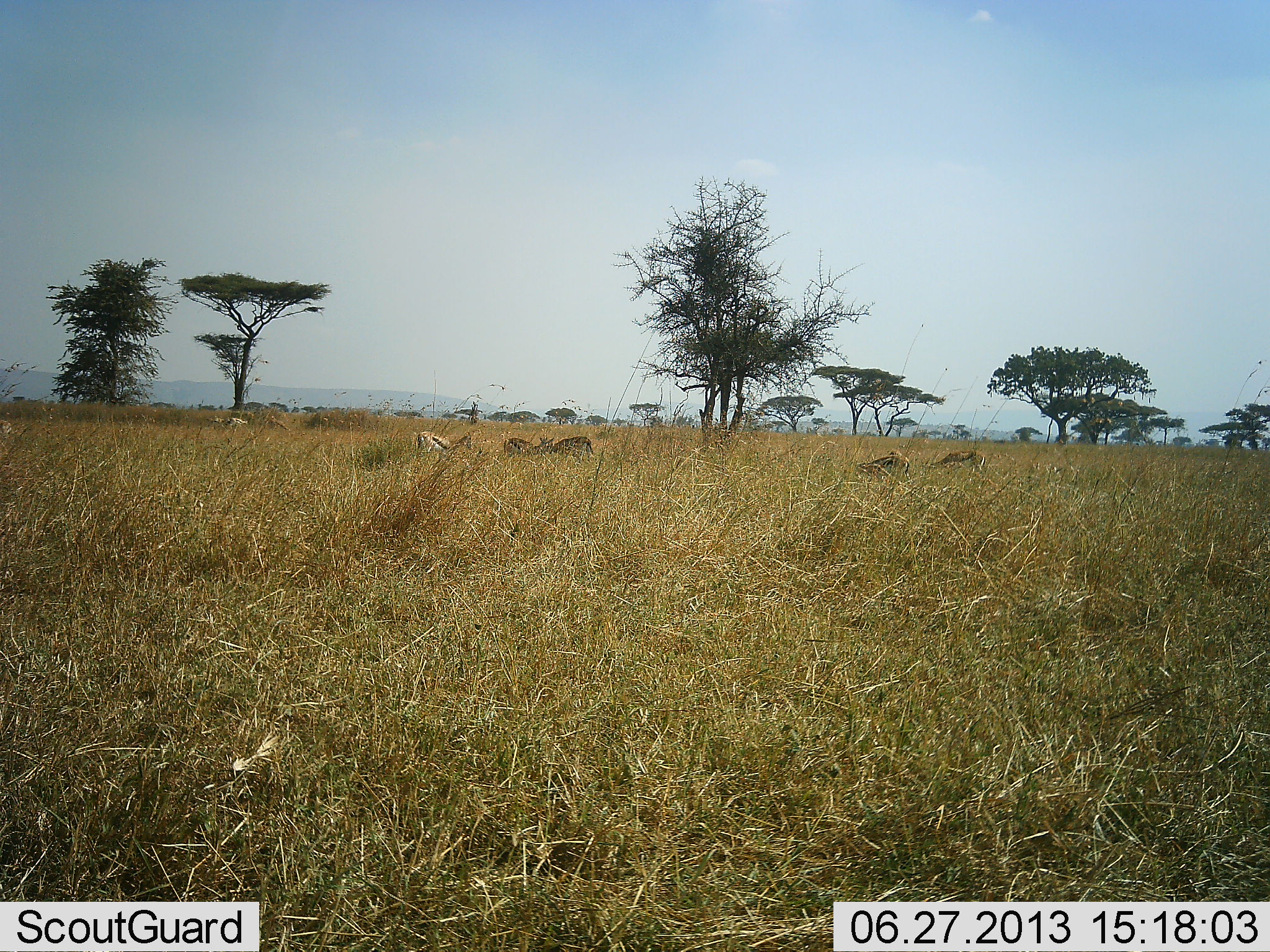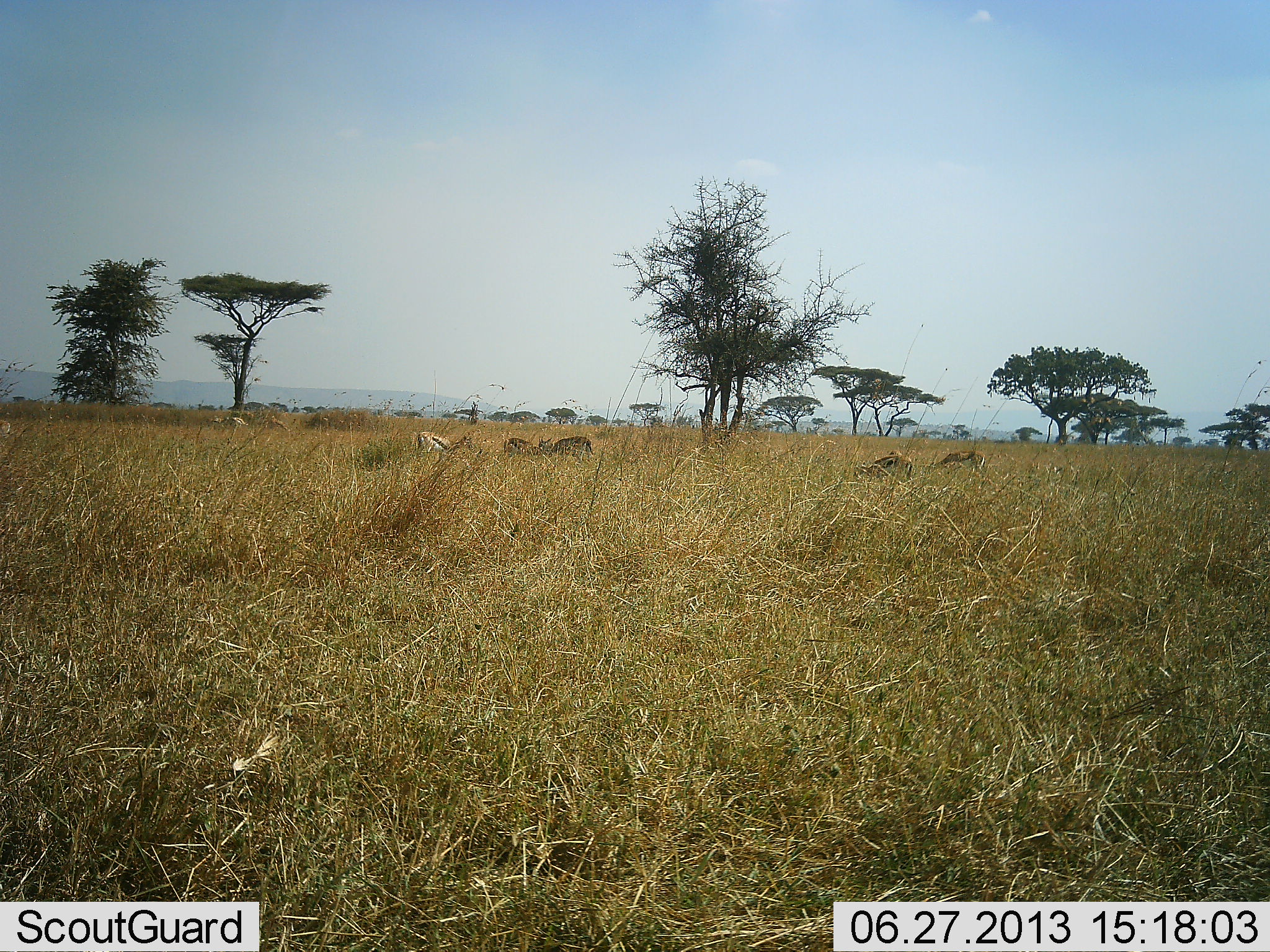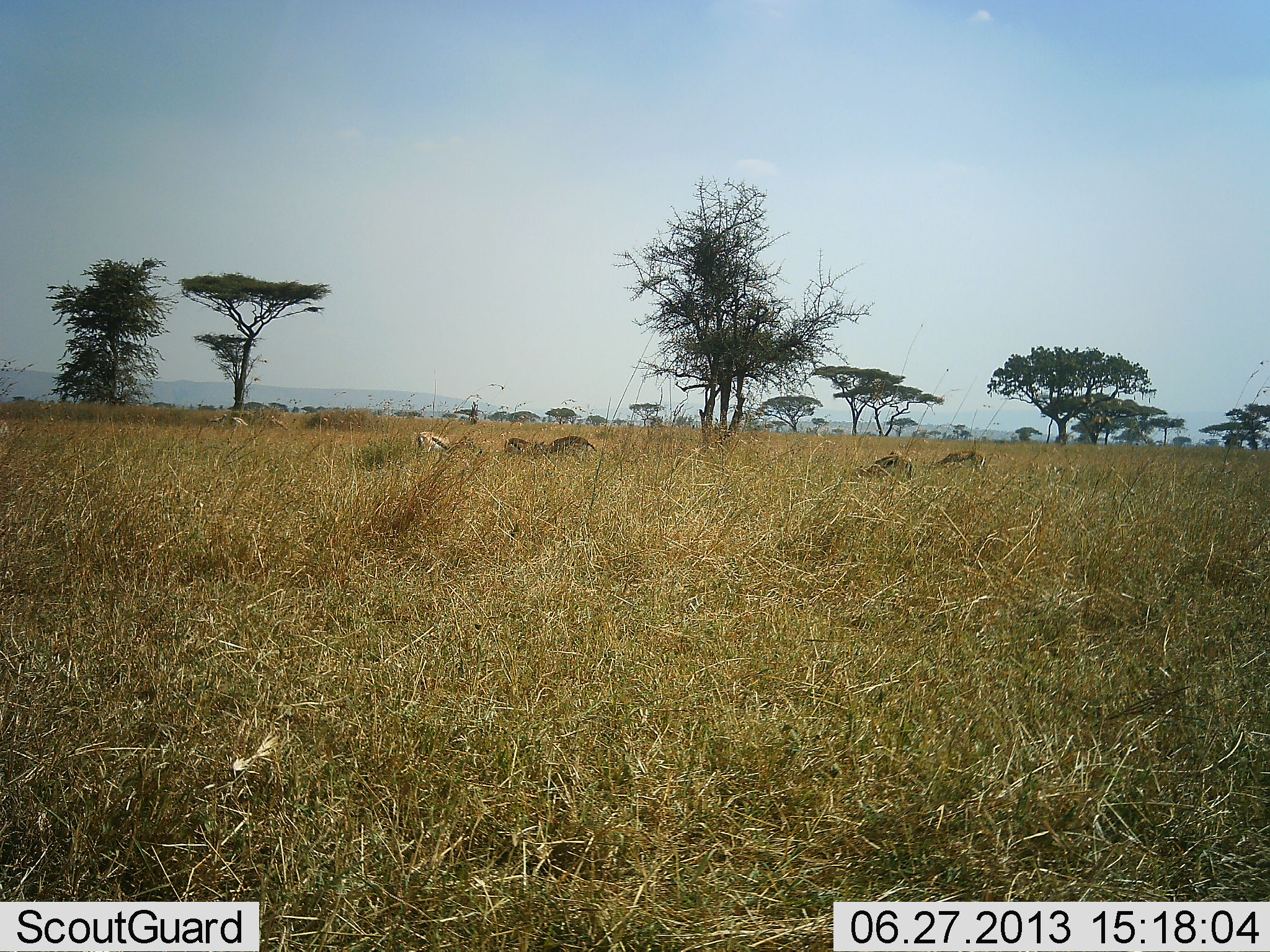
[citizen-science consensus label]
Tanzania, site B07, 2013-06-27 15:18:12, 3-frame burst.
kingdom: Animalia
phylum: Chordata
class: Mammalia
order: Artiodactyla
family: Bovidae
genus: Eudorcas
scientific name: Eudorcas thomsonii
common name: thomson's gazelle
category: gazellethomsons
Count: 6.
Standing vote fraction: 40%.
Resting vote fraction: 10%.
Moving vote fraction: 0%.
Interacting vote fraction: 10%.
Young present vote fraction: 0%.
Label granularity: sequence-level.